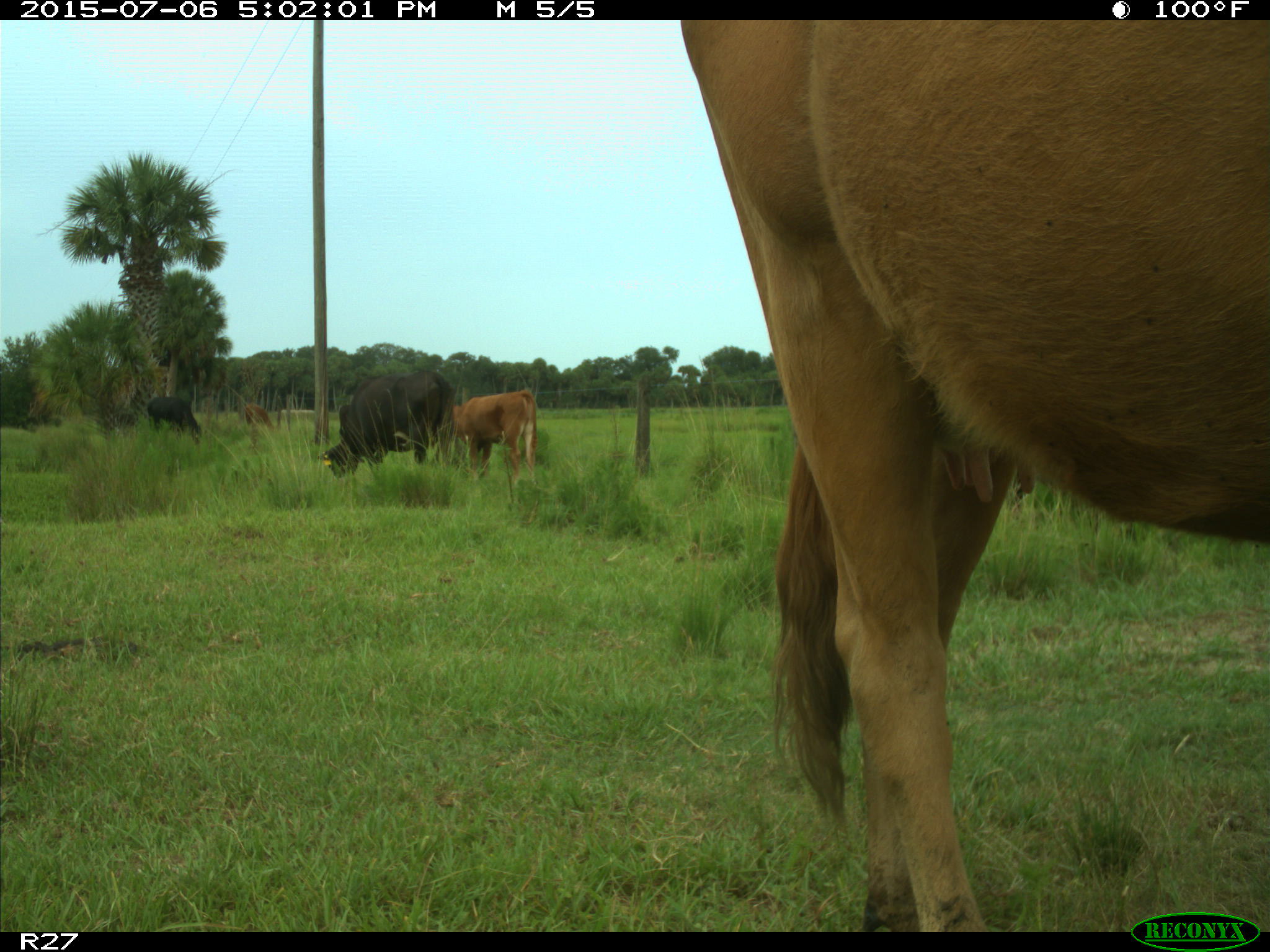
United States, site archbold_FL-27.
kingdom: Animalia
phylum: Chordata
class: Mammalia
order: Artiodactyla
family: Bovidae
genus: Bos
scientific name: Bos taurus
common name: domestic cow